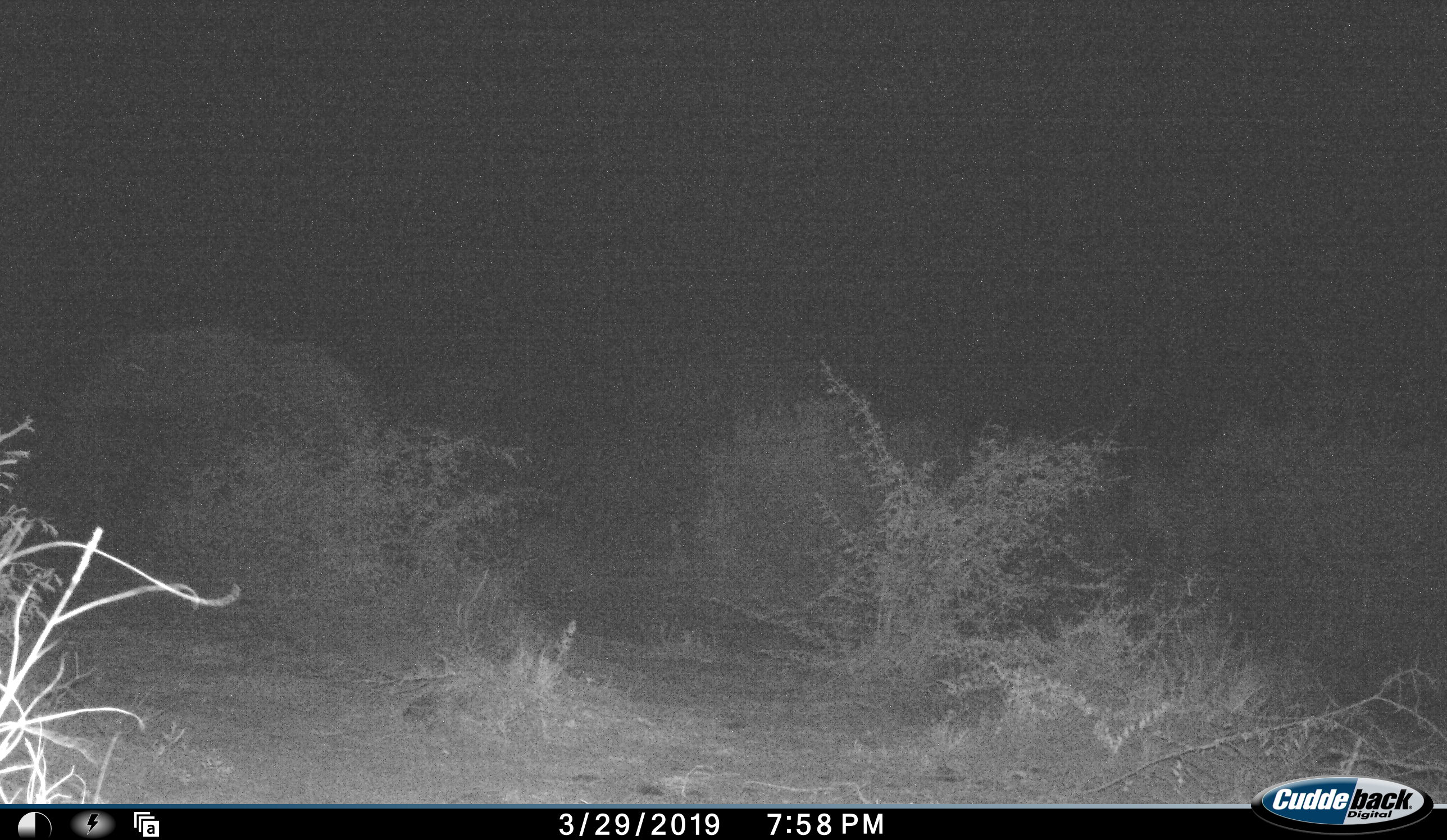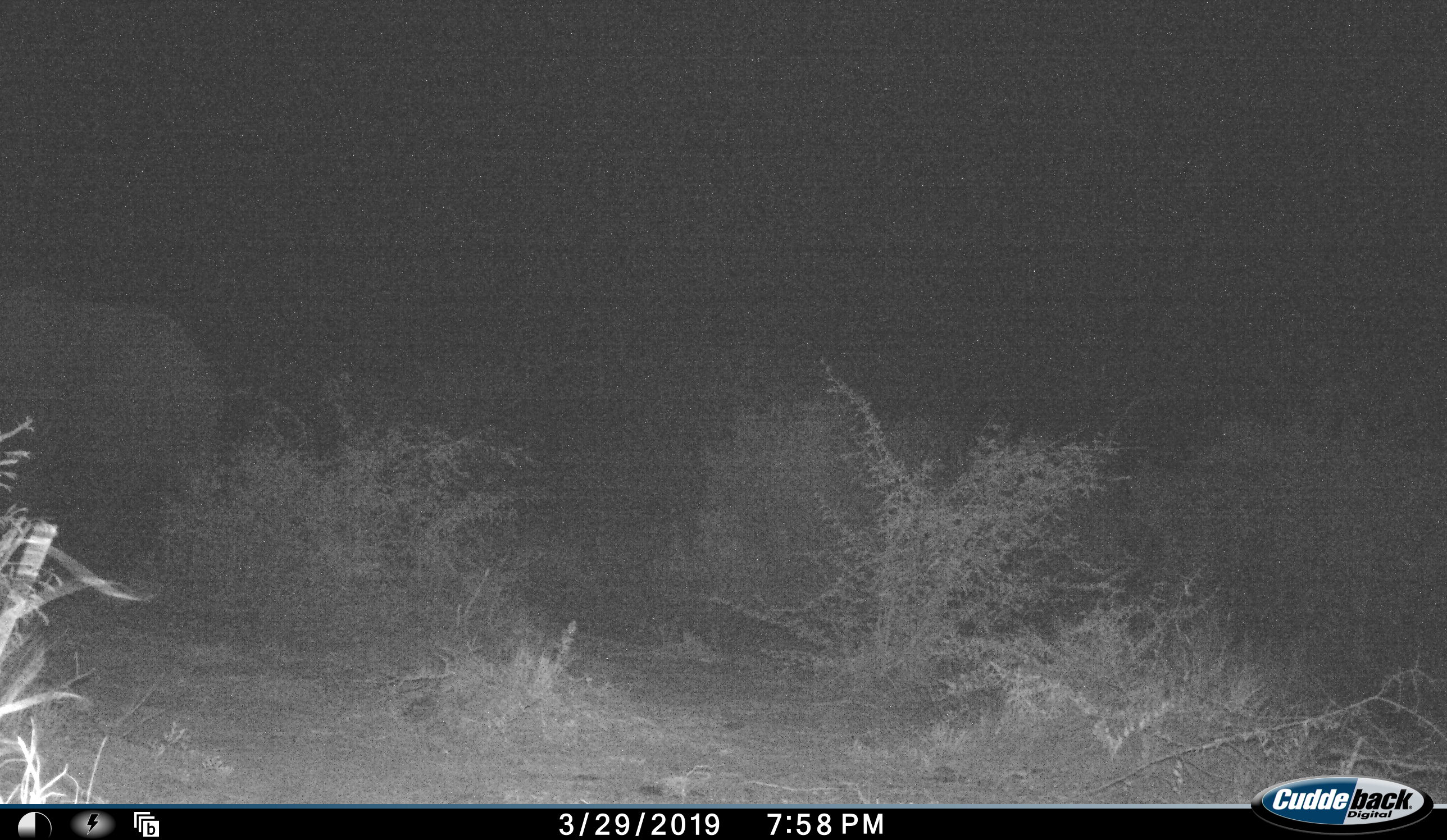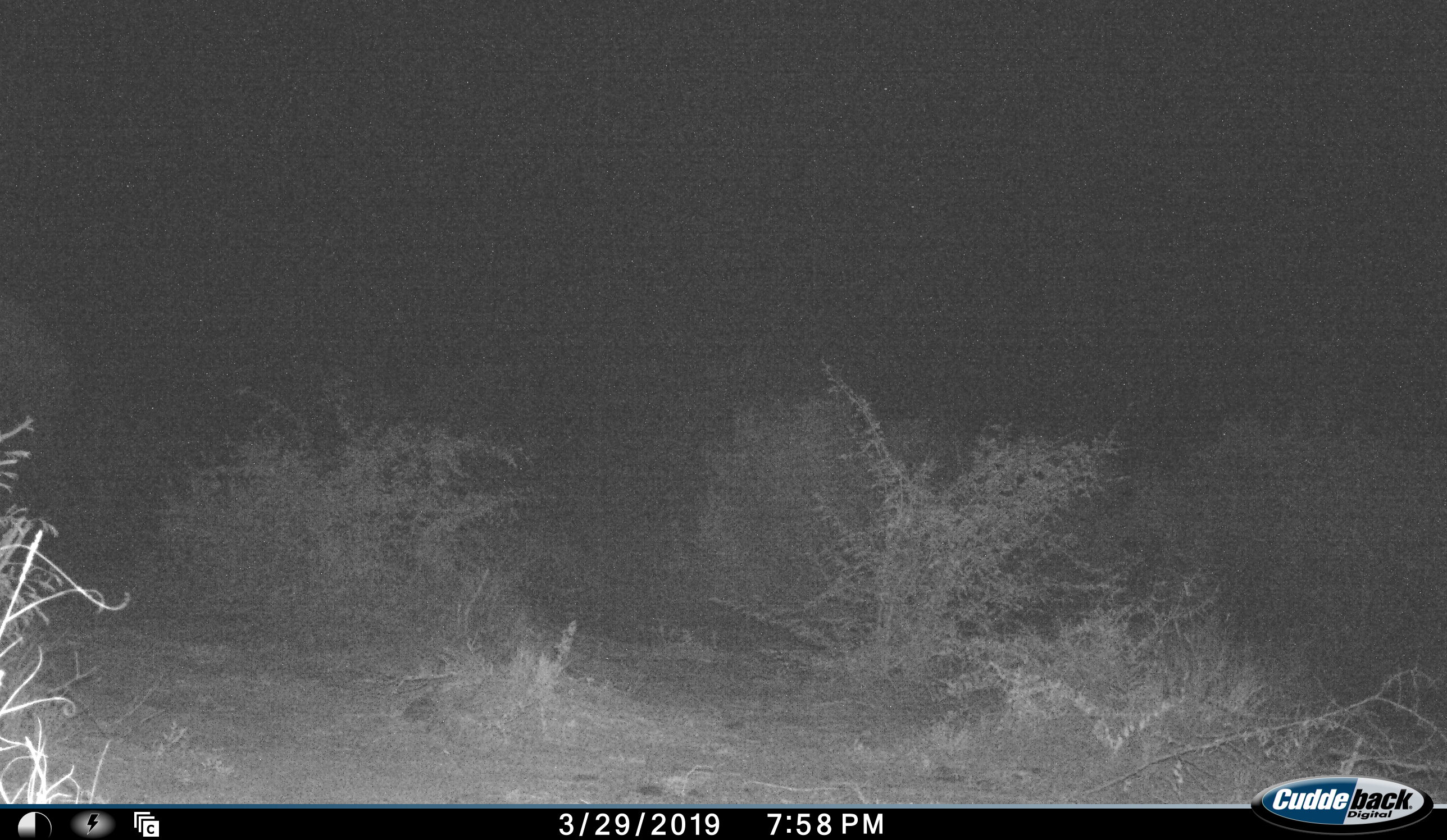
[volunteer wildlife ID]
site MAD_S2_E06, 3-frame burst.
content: unidentified animal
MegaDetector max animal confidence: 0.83